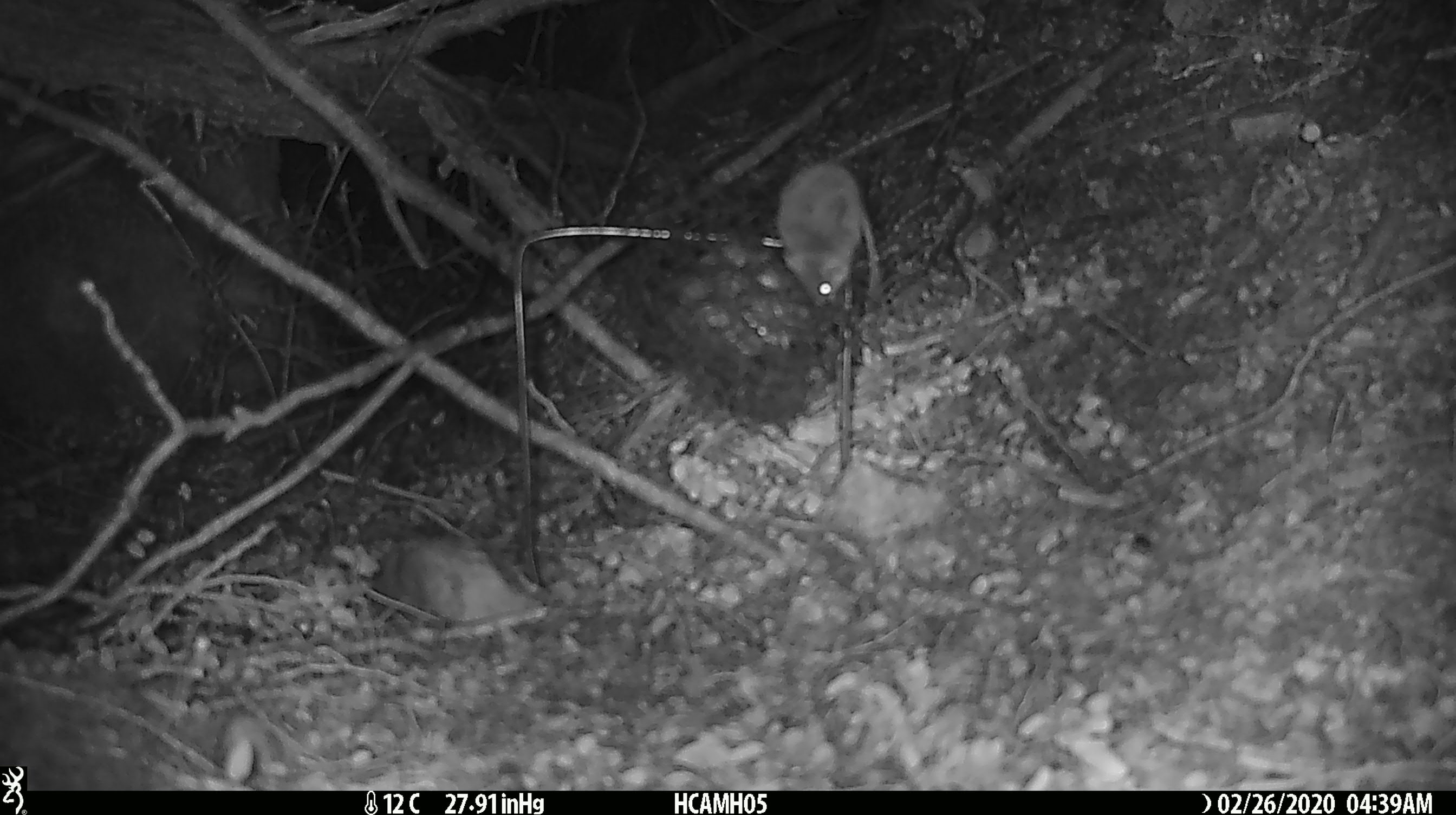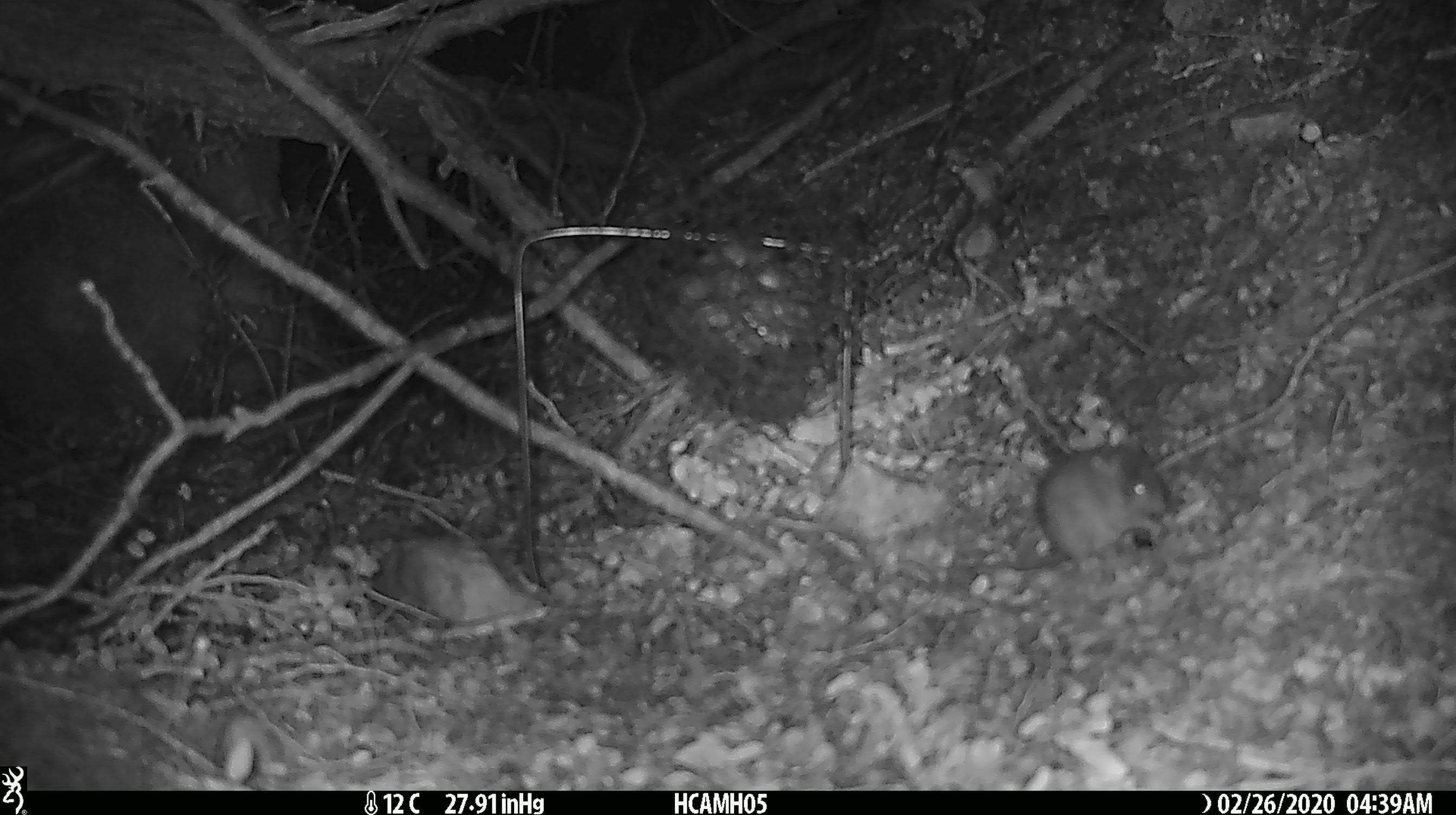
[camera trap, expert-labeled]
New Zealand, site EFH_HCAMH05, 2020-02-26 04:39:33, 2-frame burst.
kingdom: Animalia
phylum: Chordata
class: Mammalia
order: Rodentia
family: Muridae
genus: Mus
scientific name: Mus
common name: mouse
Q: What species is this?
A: Mouse (Mus).